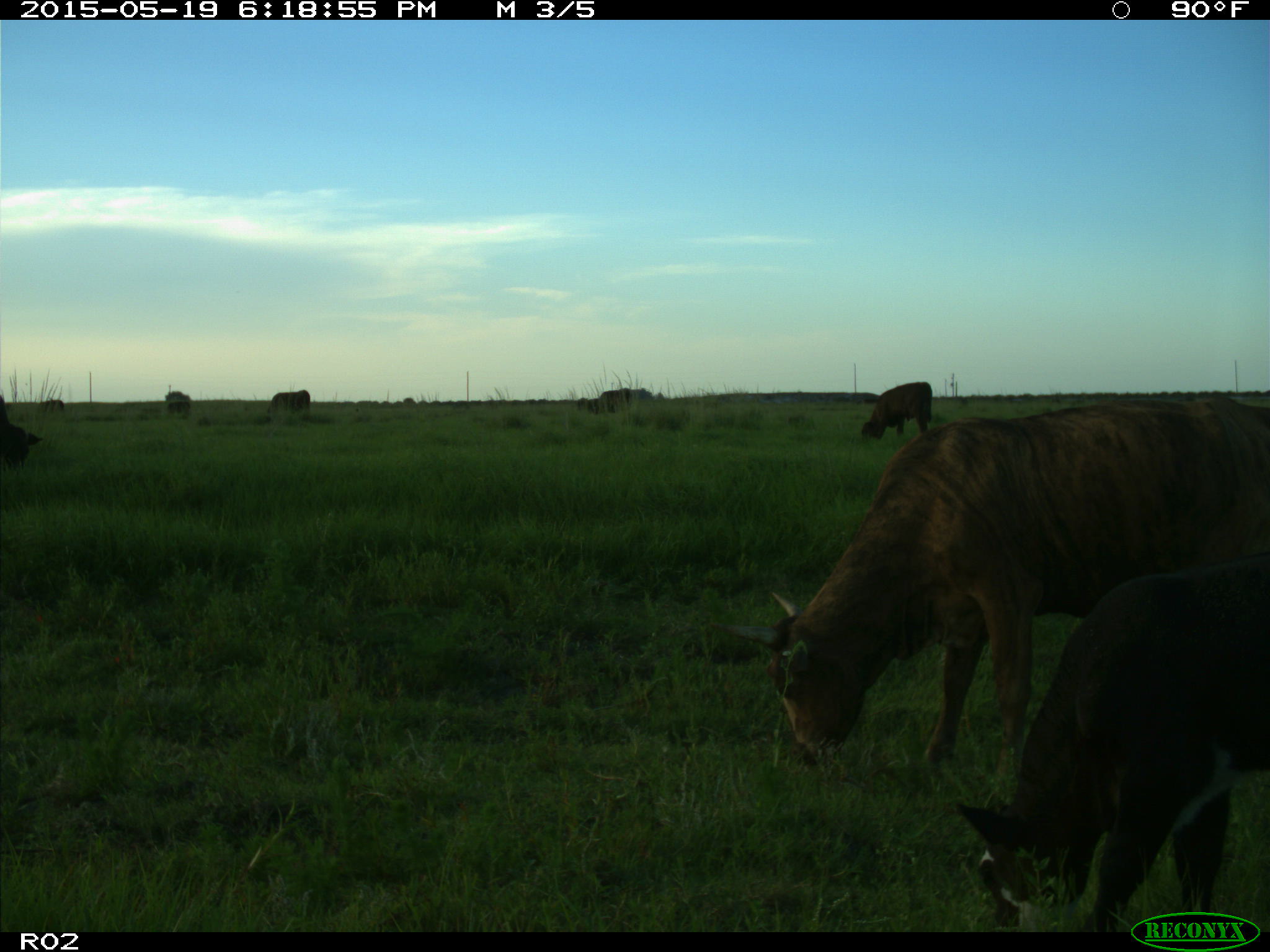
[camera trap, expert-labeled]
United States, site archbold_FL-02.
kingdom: Animalia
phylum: Chordata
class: Mammalia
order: Artiodactyla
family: Bovidae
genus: Bos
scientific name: Bos taurus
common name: domestic cow